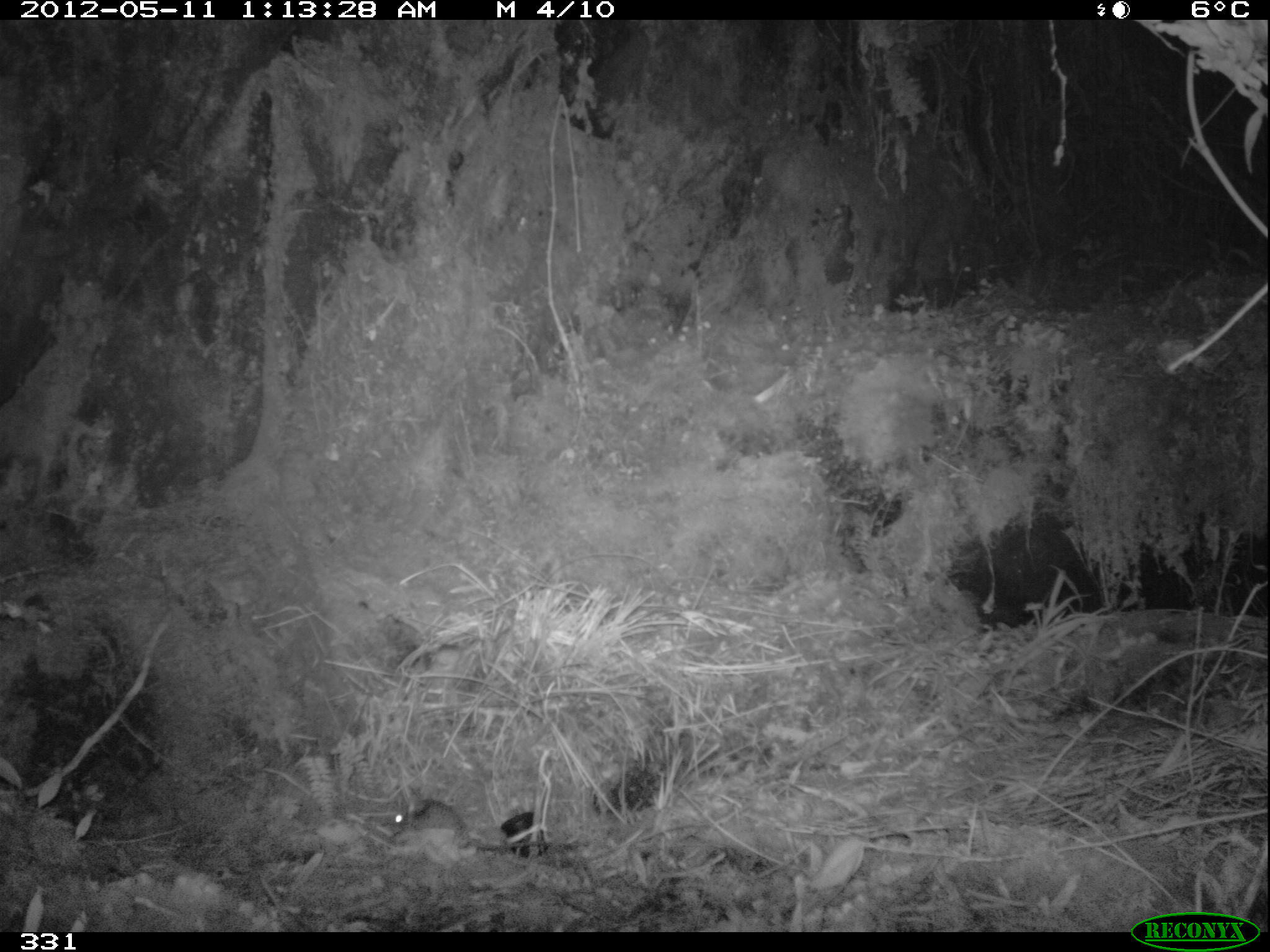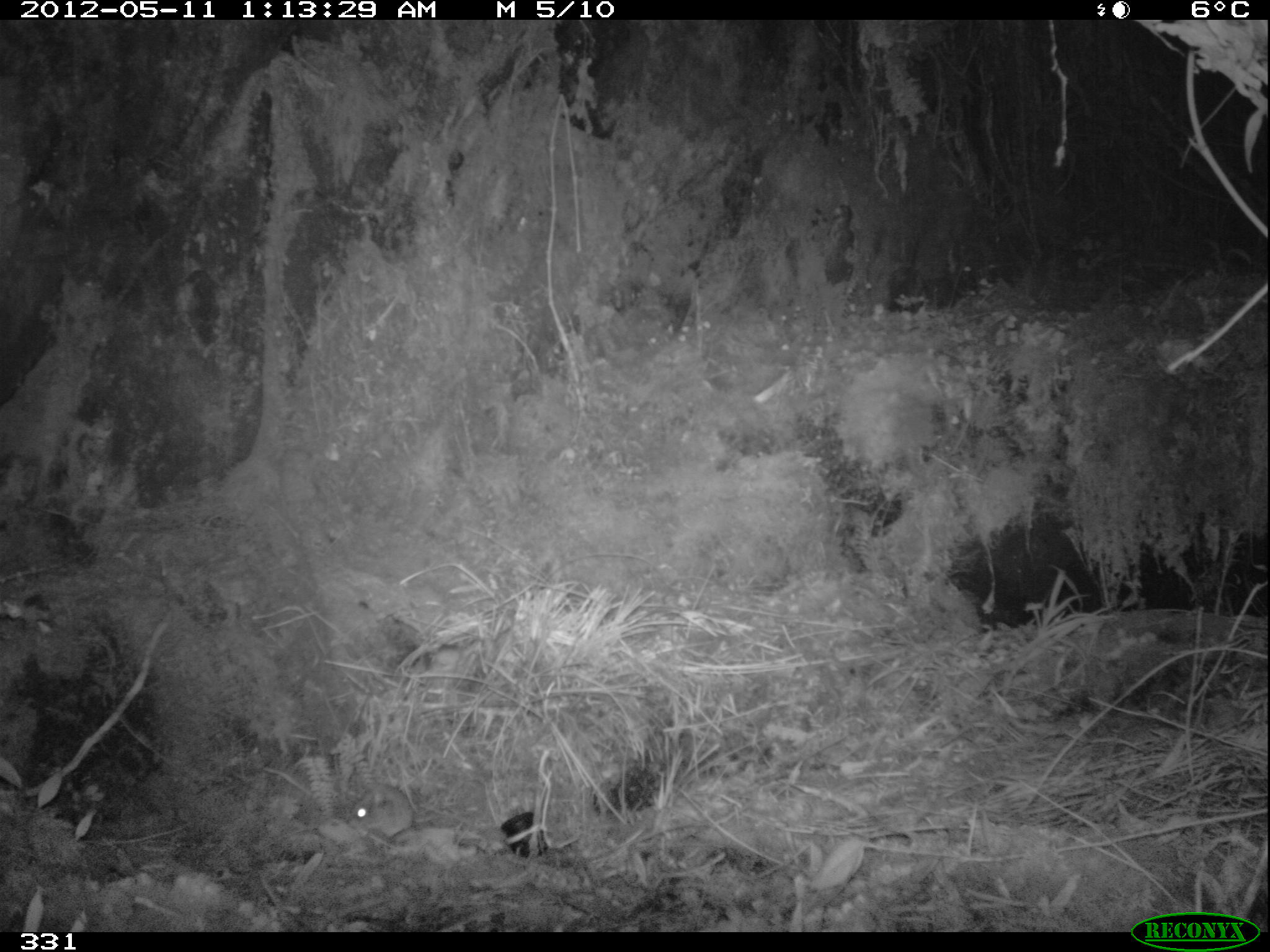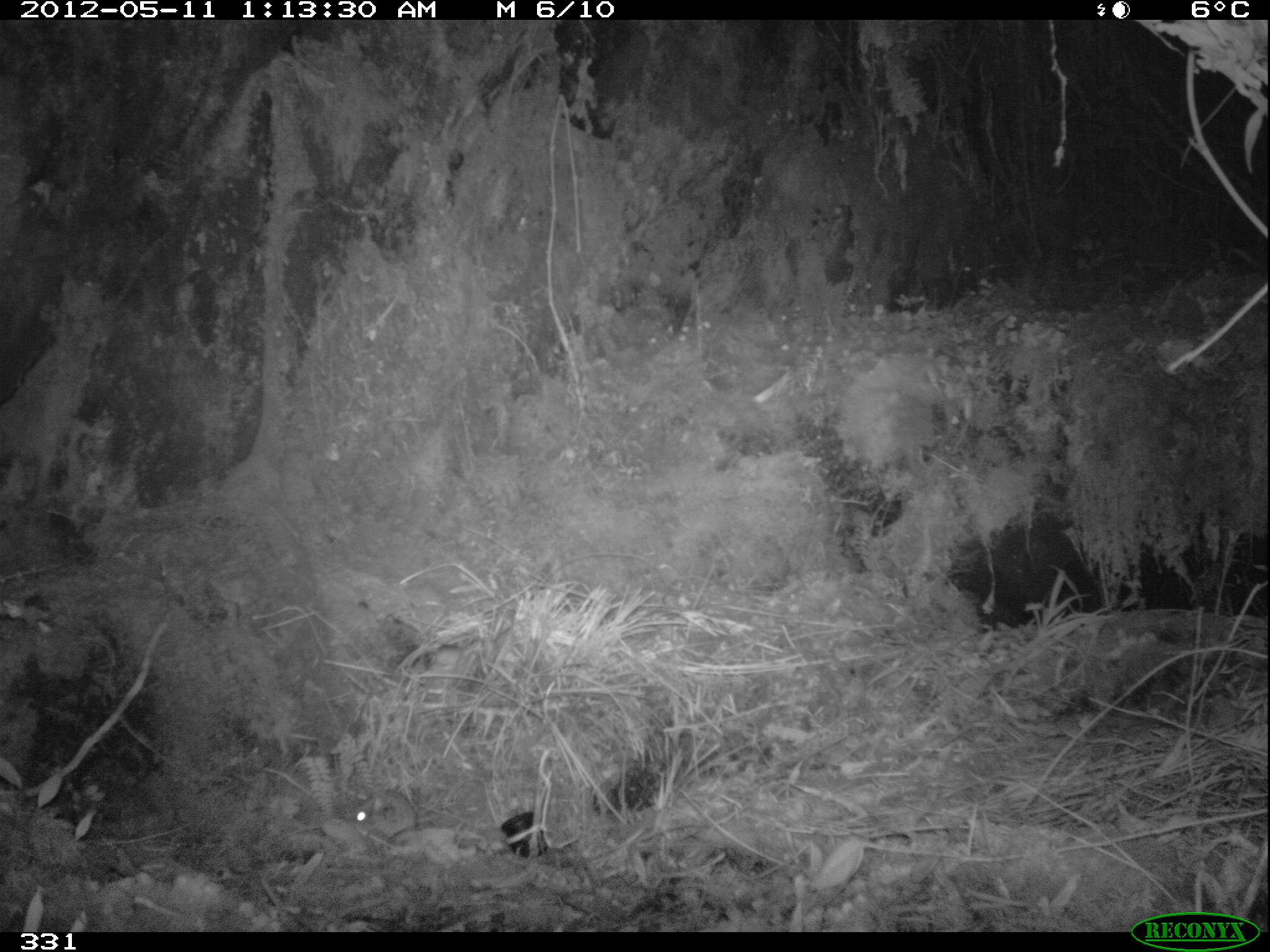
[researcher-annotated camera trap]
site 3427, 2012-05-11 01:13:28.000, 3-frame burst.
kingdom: Animalia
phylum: Chordata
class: Mammalia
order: Rodentia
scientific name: Rodentia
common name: rodents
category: unknown rodent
Unknown rodent (rodents) (Rodentia).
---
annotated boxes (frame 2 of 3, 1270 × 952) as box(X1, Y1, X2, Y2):
unknown rodent: box(351, 783, 493, 834)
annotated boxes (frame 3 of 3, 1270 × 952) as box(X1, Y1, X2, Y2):
unknown rodent: box(349, 790, 492, 840)